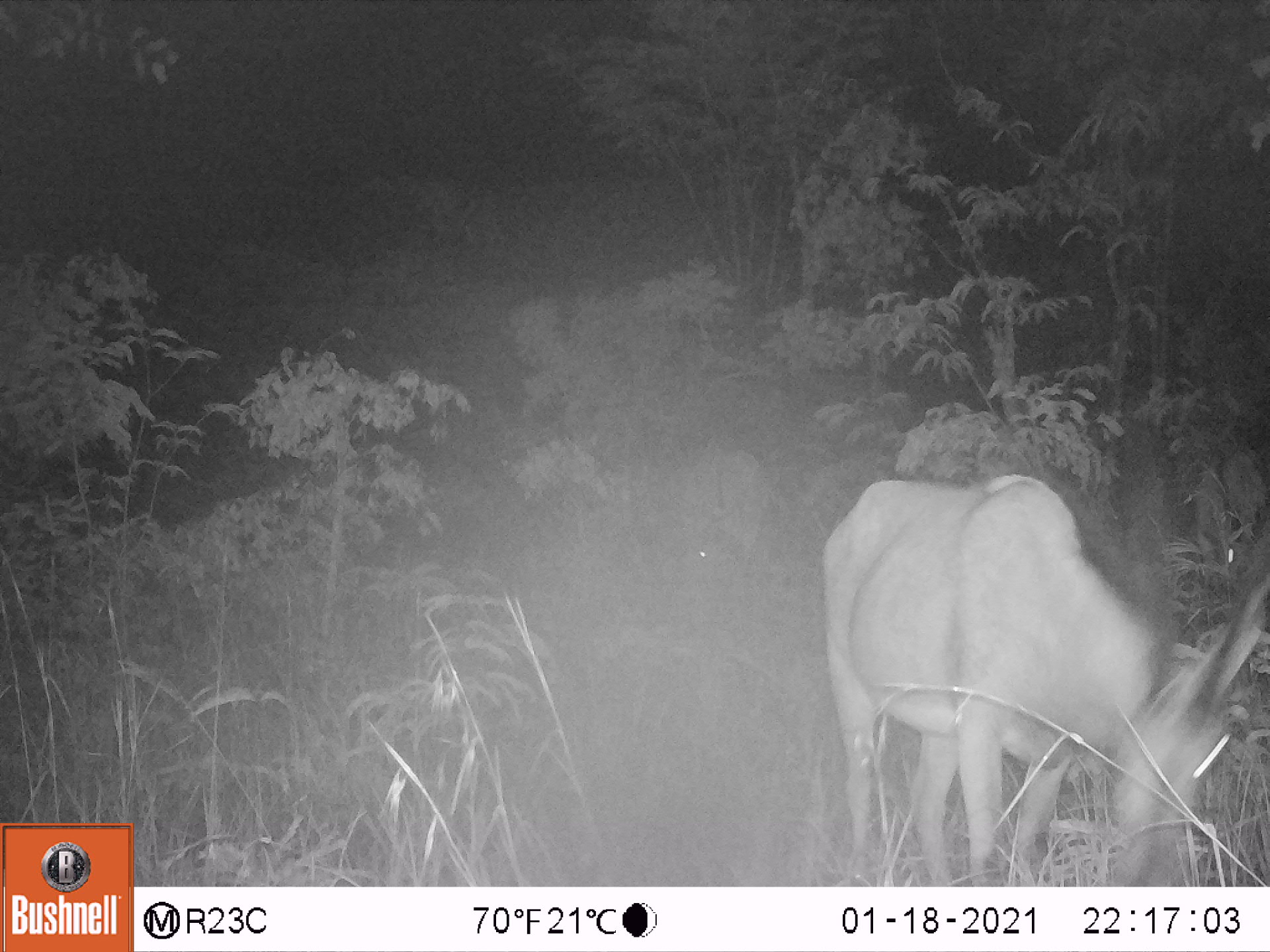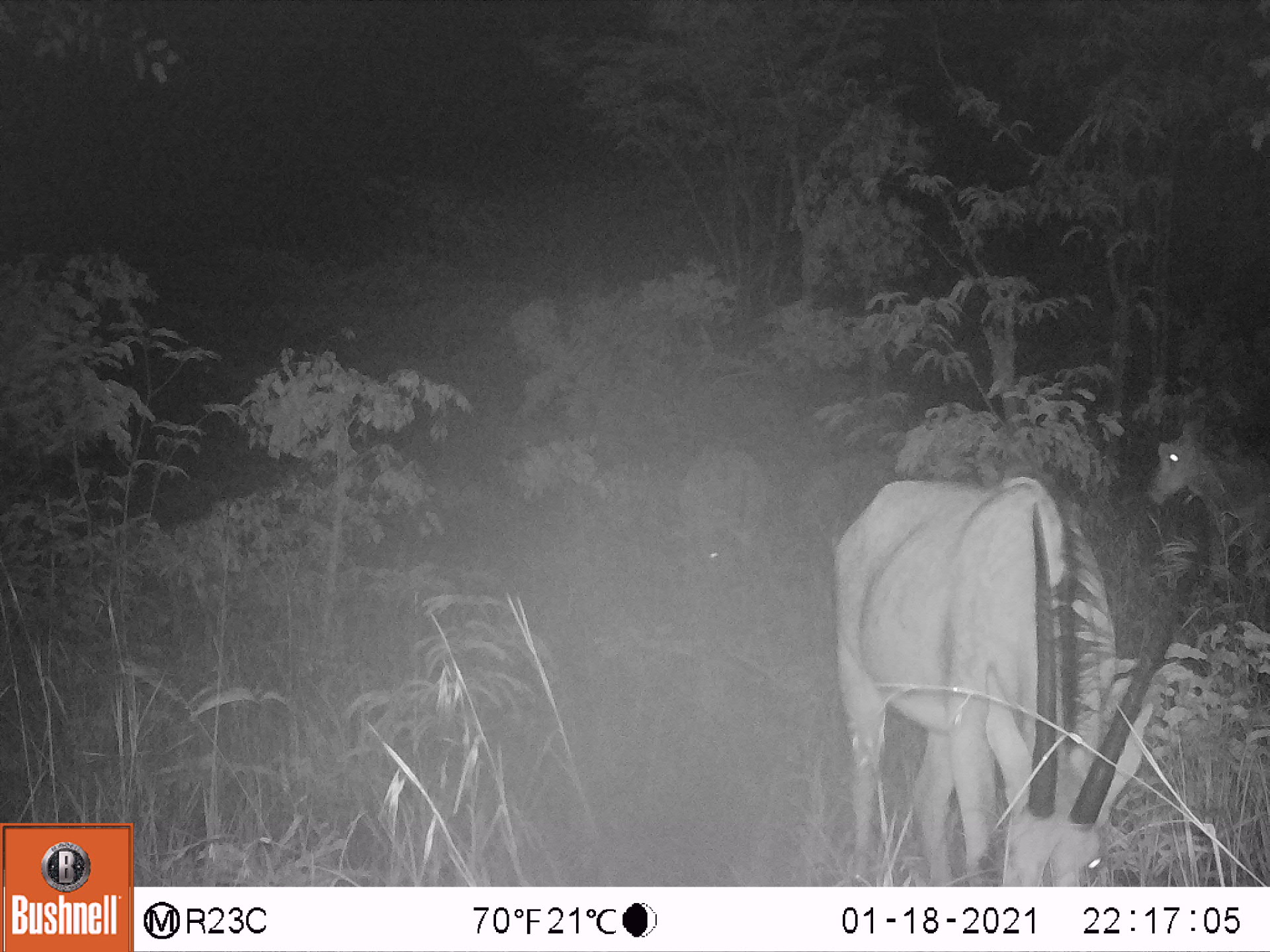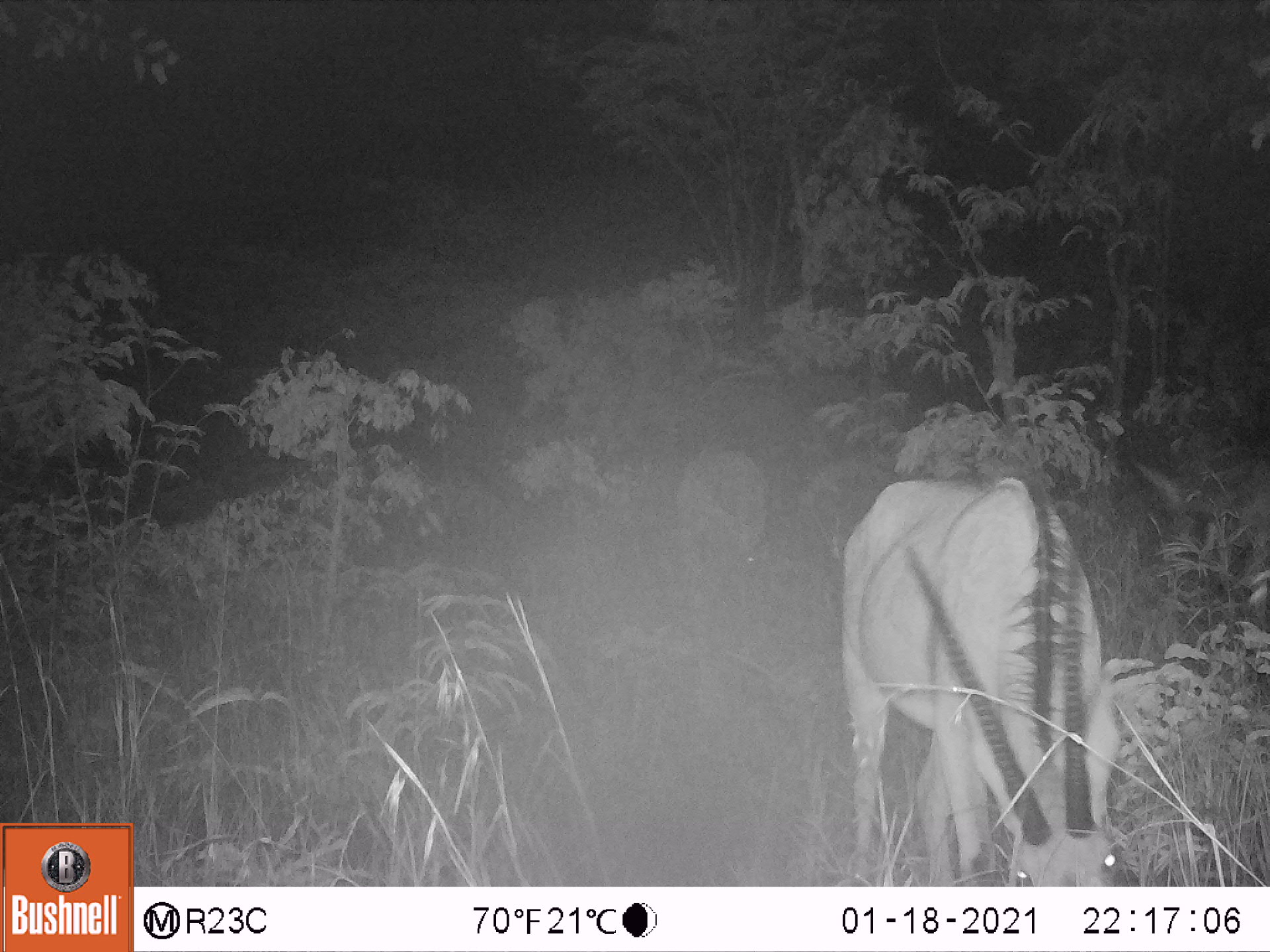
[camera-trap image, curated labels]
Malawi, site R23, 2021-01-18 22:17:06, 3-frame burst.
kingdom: Animalia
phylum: Chordata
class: Mammalia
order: Artiodactyla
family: Bovidae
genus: Hippotragus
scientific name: Hippotragus niger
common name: sable antelope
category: sable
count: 3